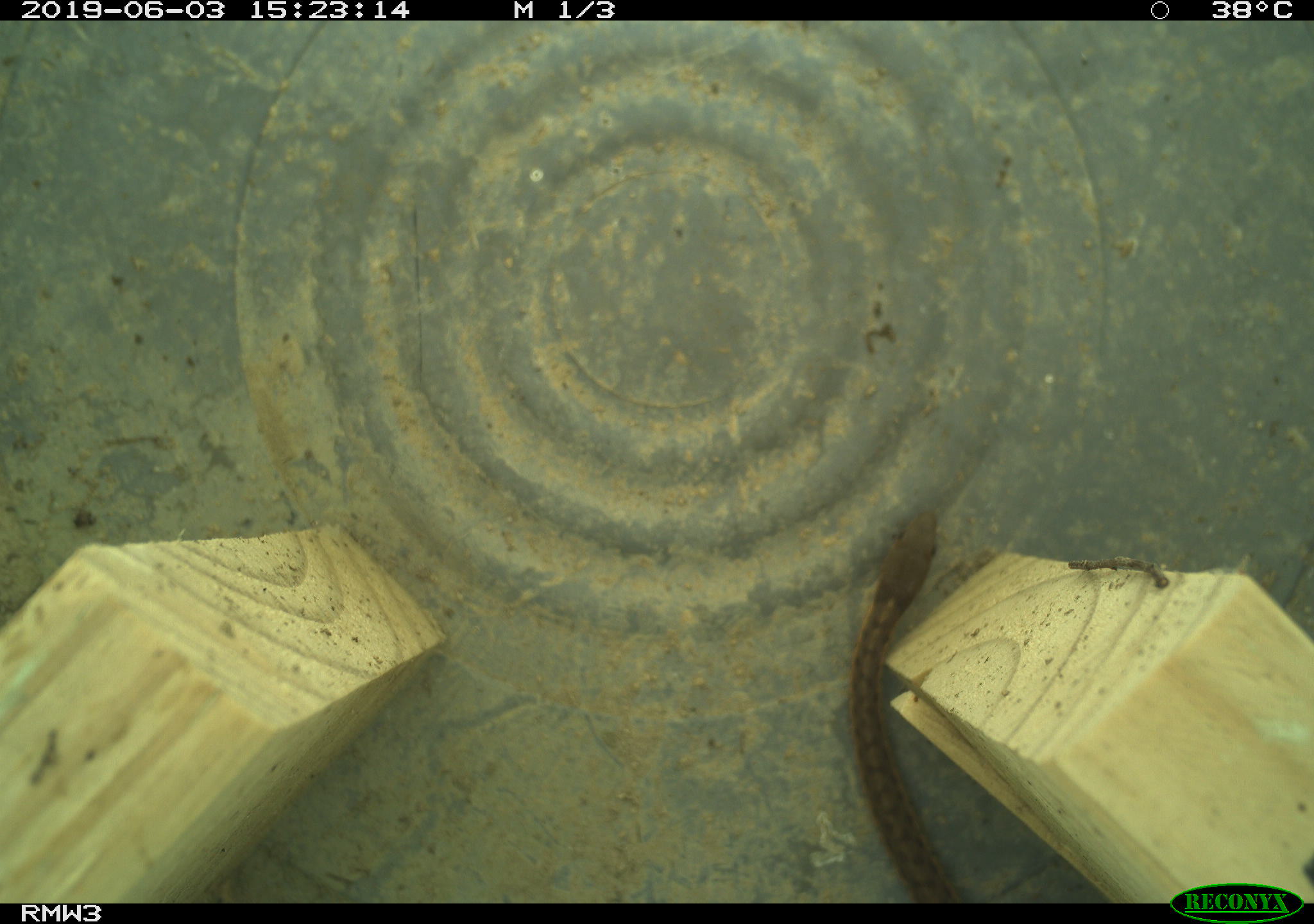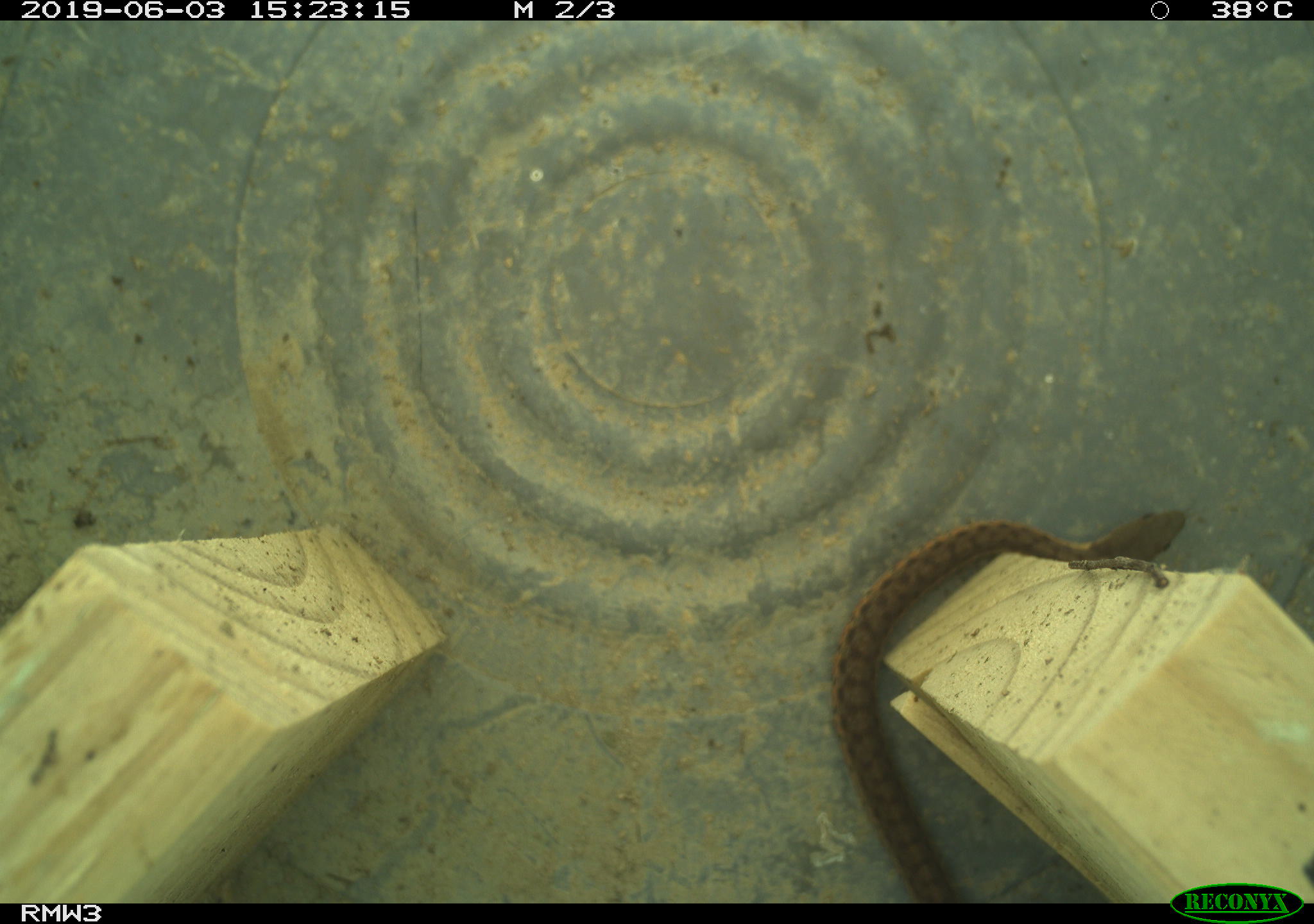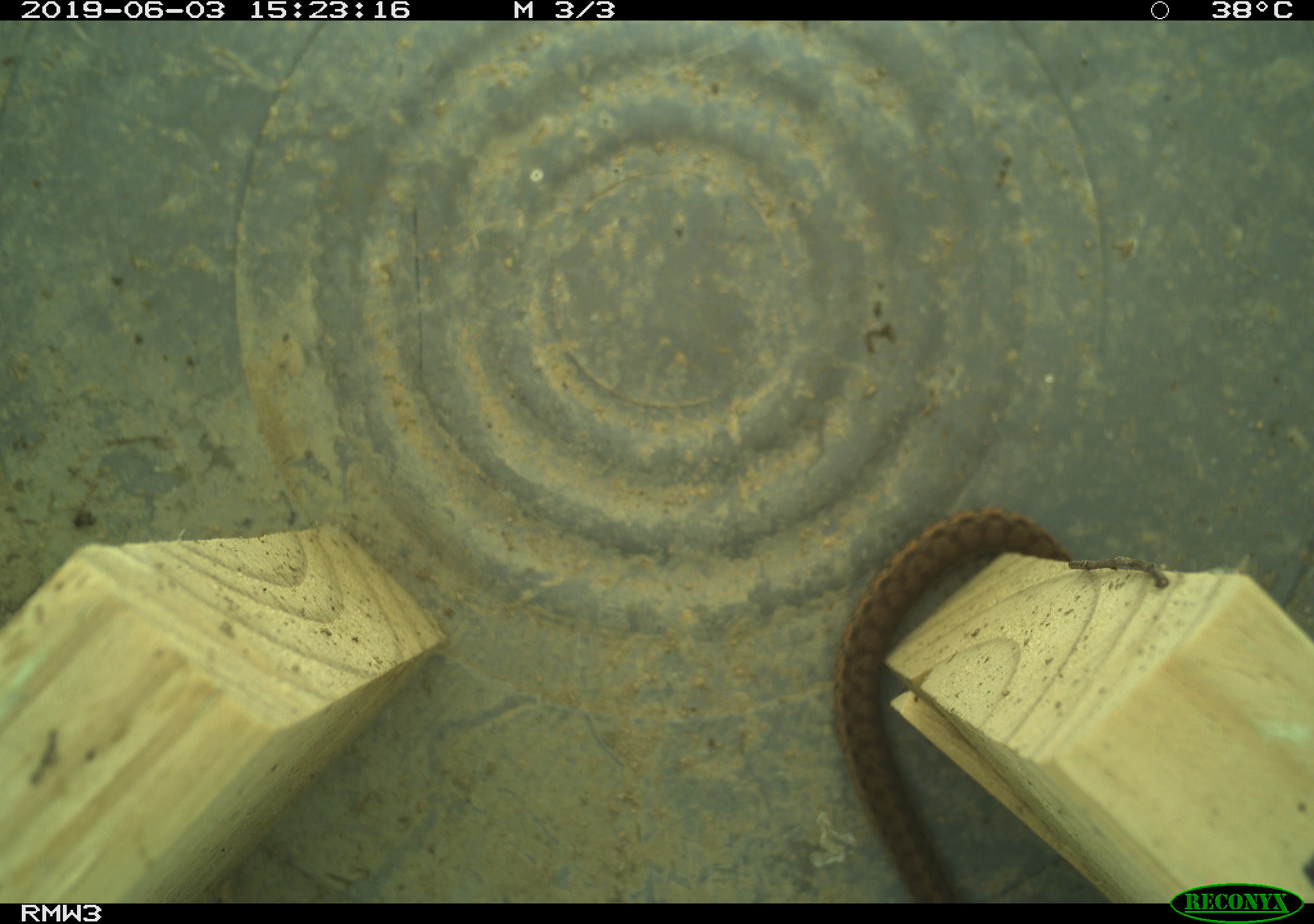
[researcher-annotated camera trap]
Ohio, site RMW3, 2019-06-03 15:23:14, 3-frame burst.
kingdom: Animalia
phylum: Chordata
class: Reptilia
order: Squamata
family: Colubridae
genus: Thamnophis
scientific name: Thamnophis sirtalis sirtalis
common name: eastern gartersnake